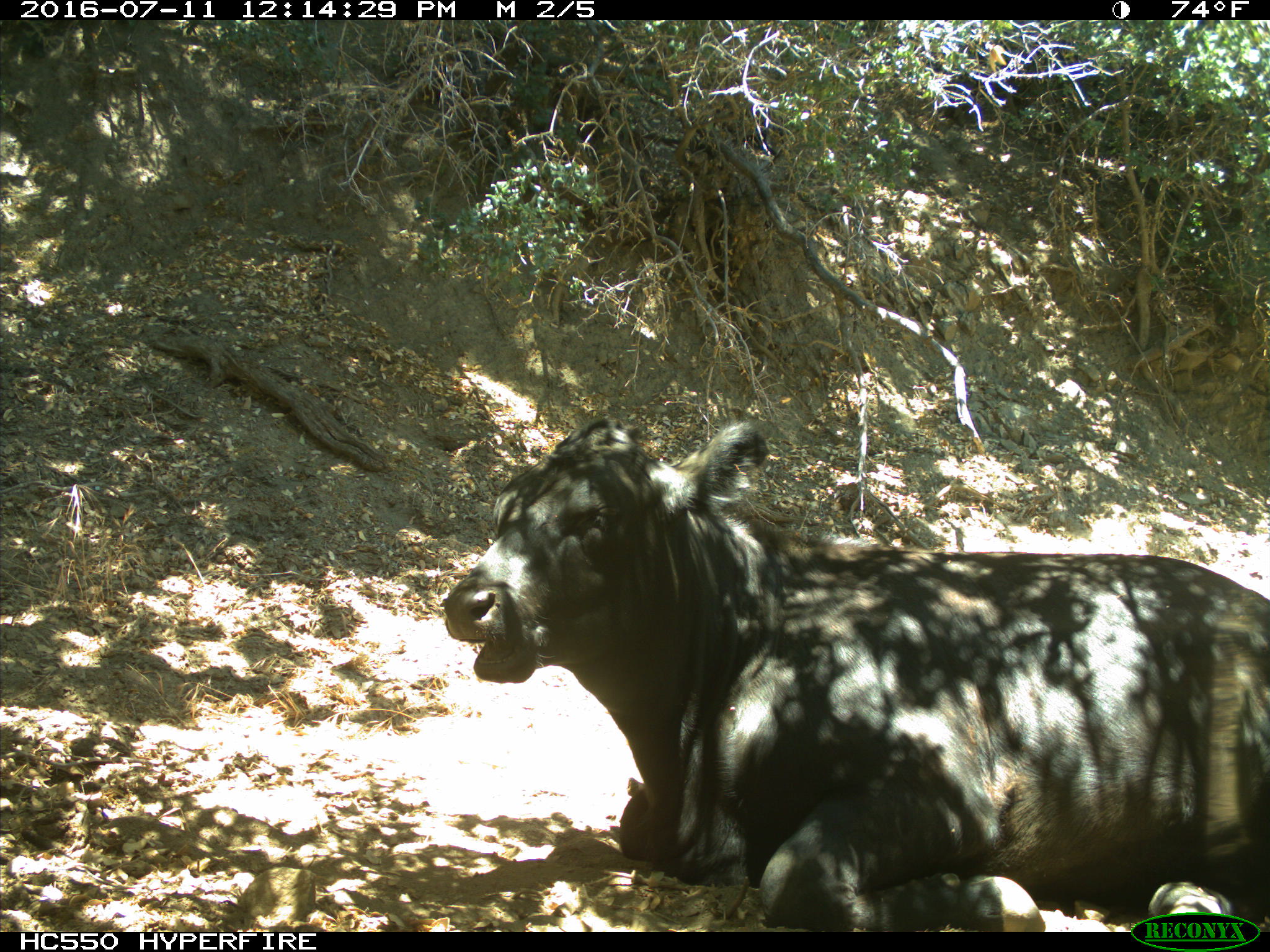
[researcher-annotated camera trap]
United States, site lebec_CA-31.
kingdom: Animalia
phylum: Chordata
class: Mammalia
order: Artiodactyla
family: Bovidae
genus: Bos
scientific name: Bos taurus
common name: domestic cow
Bos taurus (domestic cow).